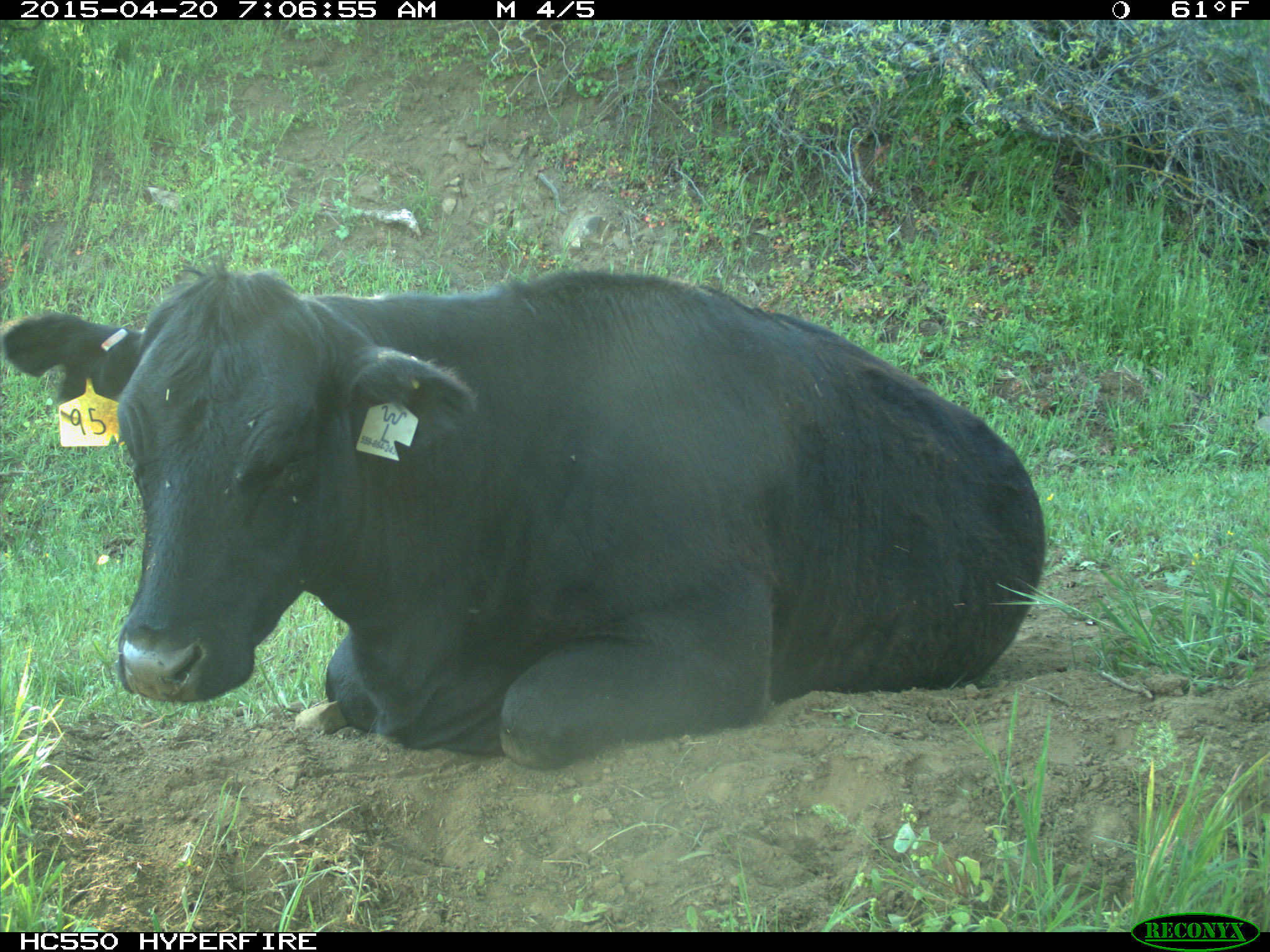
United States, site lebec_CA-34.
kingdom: Animalia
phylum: Chordata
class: Mammalia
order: Artiodactyla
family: Bovidae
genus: Bos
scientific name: Bos taurus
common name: domestic cow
Bos taurus (domestic cow).